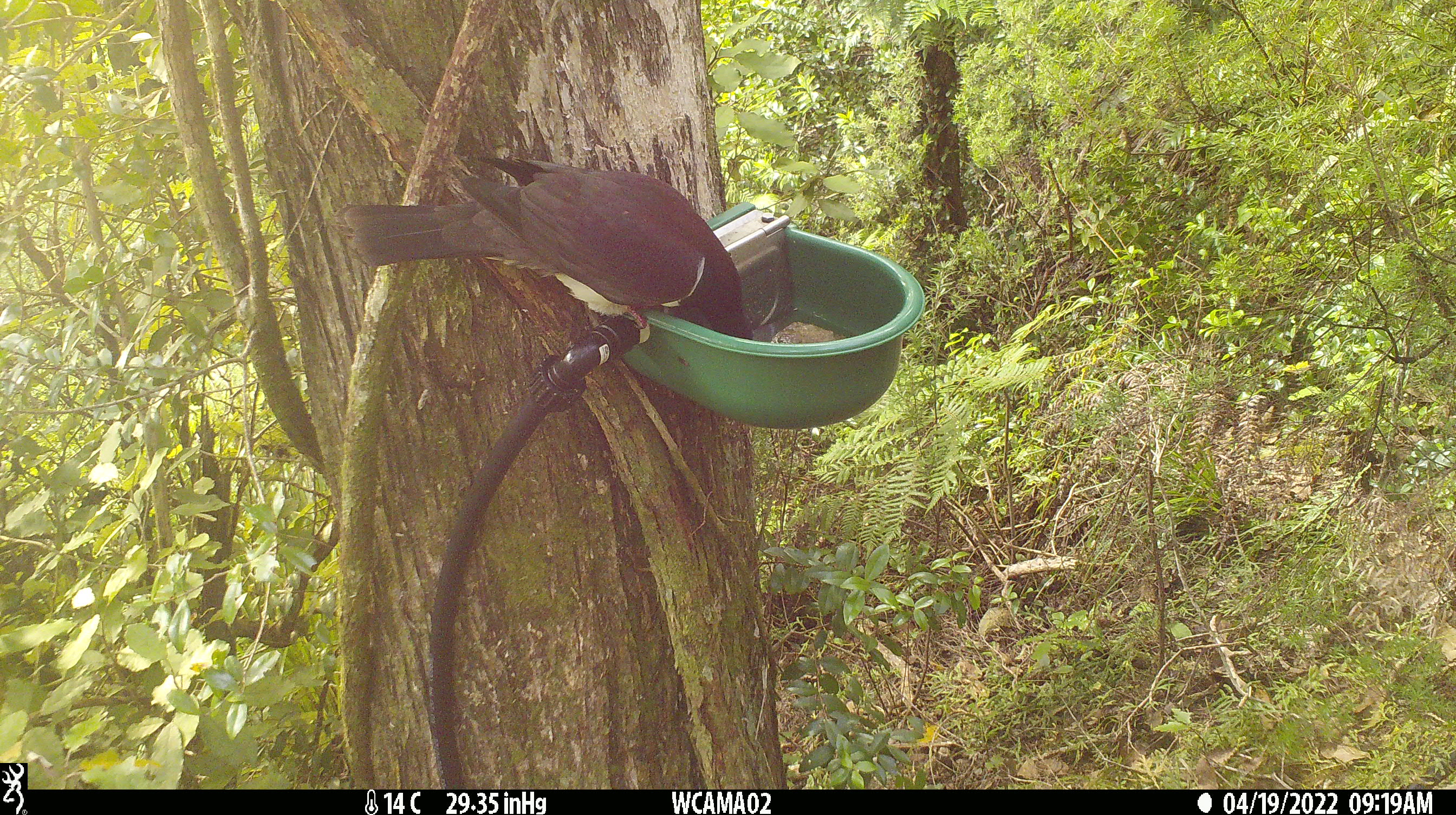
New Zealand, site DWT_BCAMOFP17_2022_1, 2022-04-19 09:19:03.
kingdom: Animalia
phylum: Chordata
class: Aves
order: Columbiformes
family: Columbidae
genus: Hemiphaga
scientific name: Hemiphaga novaeseelandiae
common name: new zealand pigeon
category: kereru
Kereru (new zealand pigeon) (Hemiphaga novaeseelandiae).